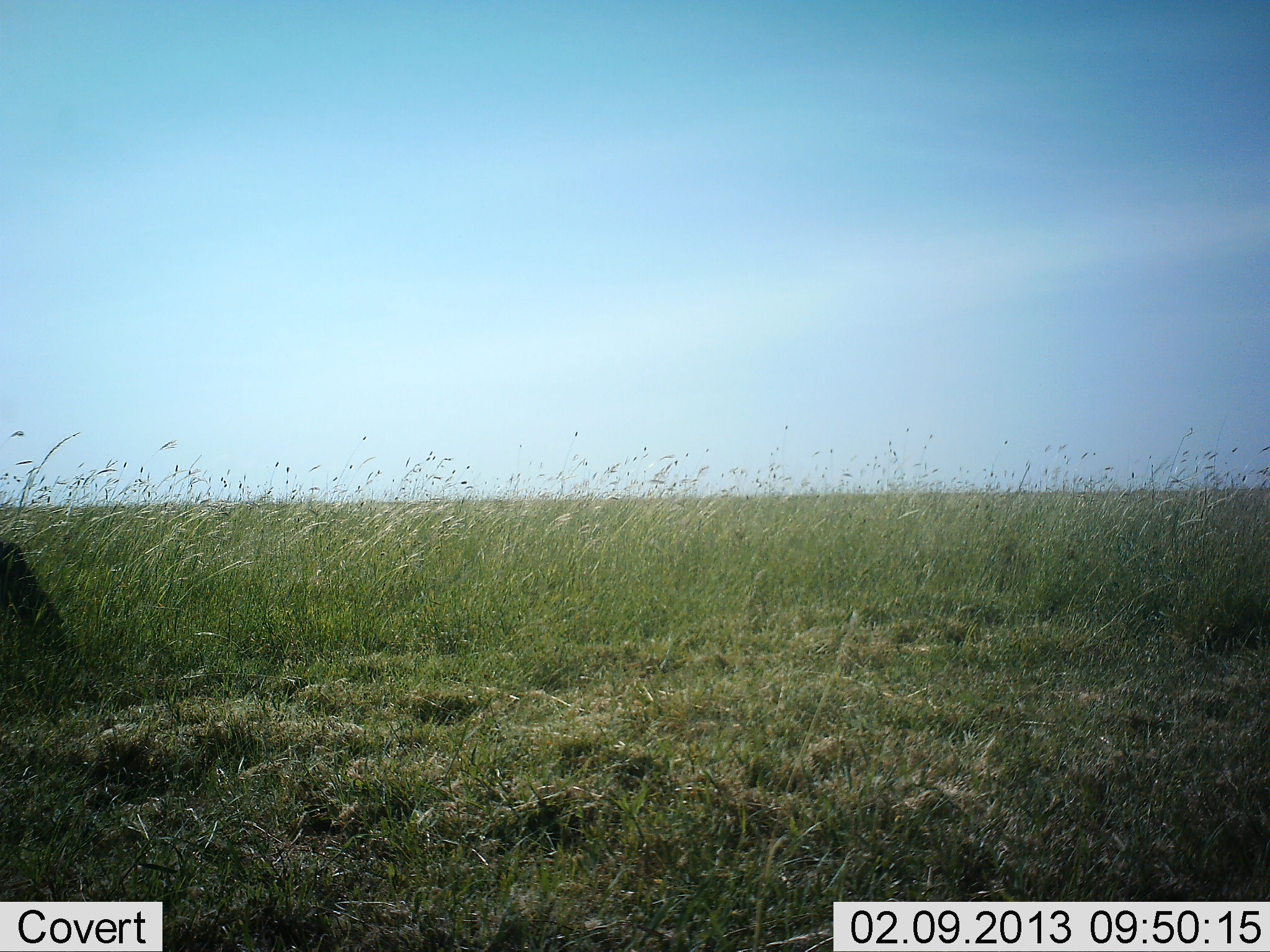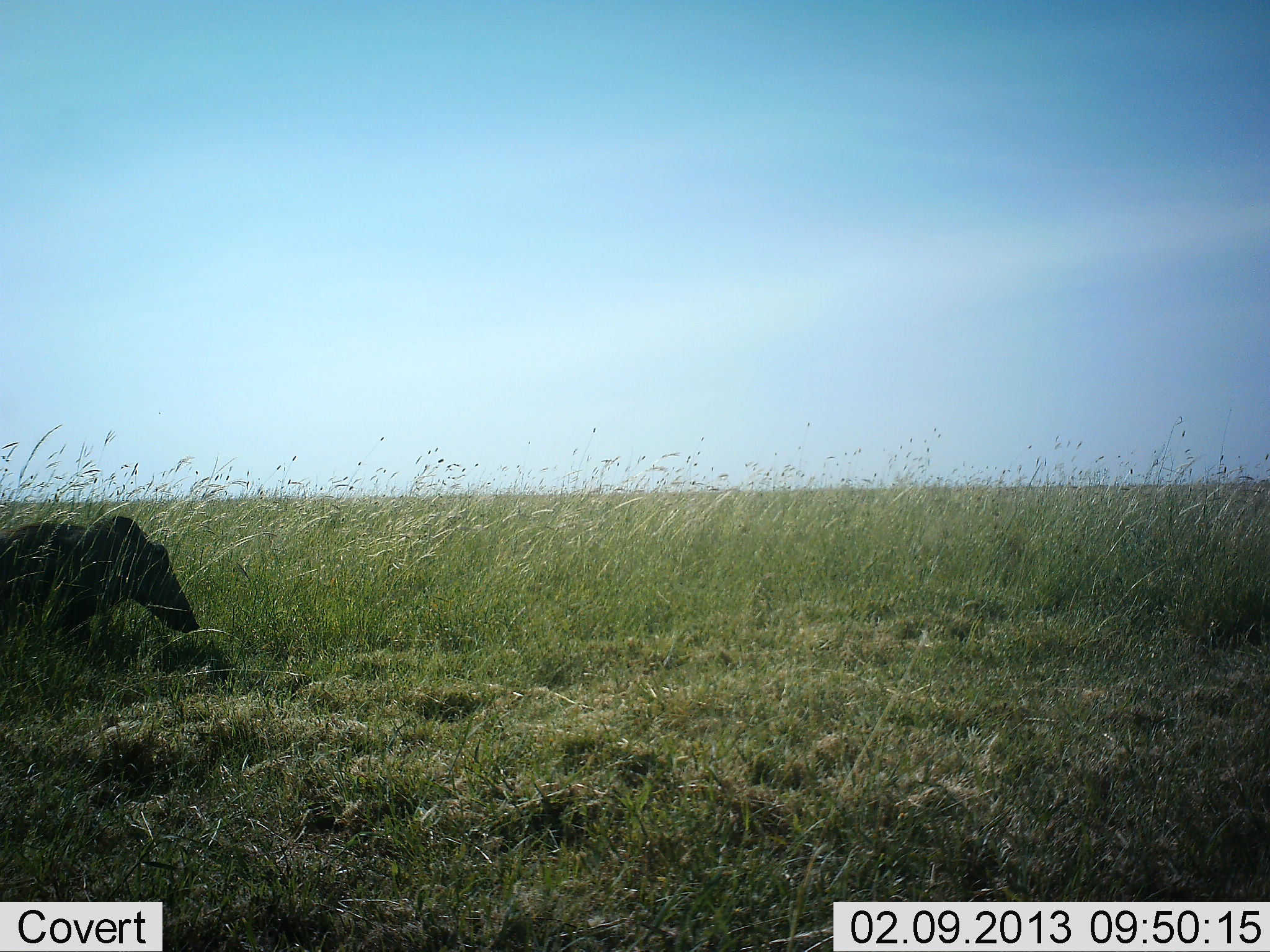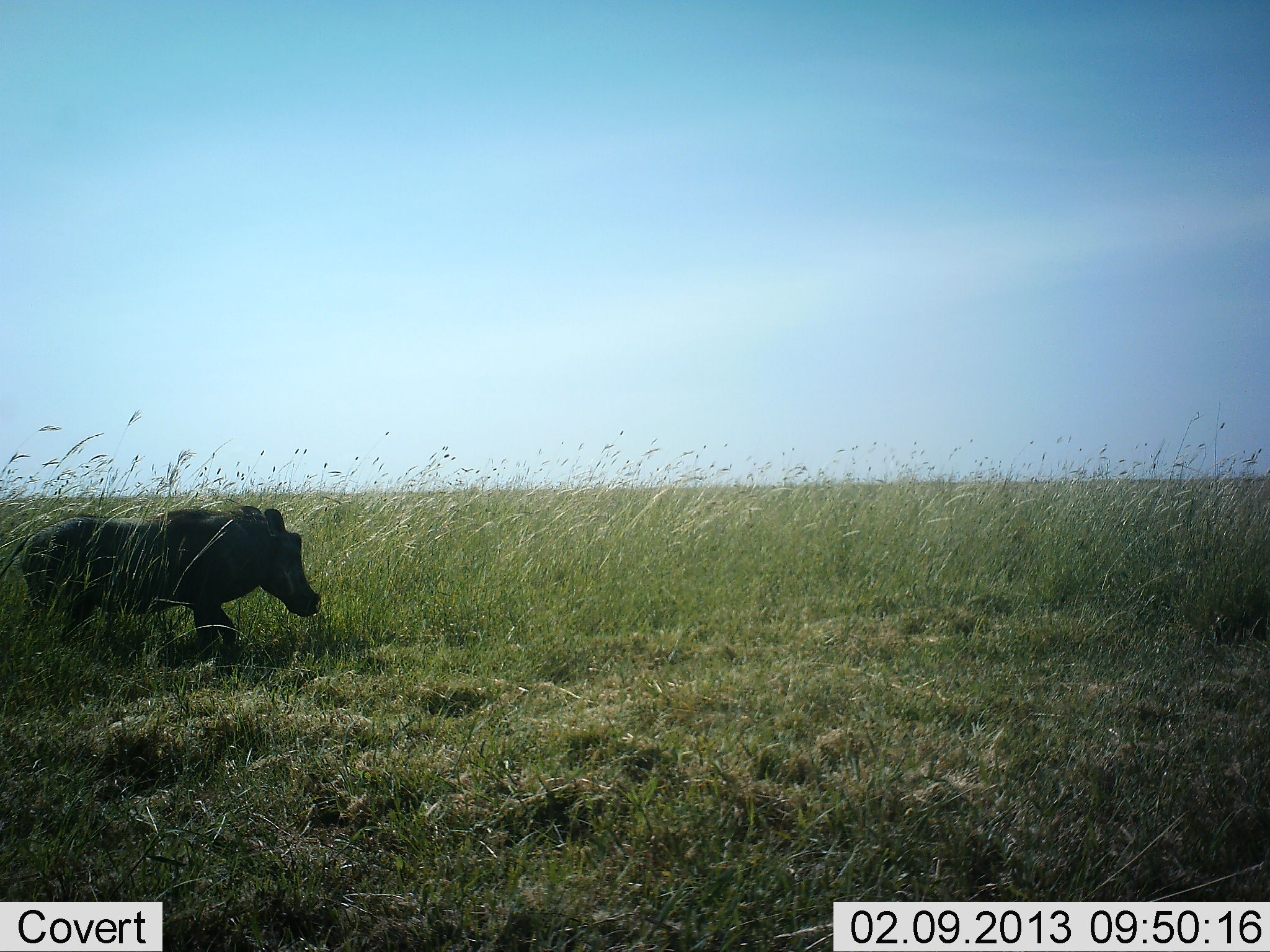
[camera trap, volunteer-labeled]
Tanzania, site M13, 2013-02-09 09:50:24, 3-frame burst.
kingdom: Animalia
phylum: Chordata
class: Mammalia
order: Artiodactyla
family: Suidae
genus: Phacochoerus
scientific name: Phacochoerus africanus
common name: warthog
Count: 1.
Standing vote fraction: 6%.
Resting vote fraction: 0%.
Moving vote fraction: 97%.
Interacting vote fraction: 0%.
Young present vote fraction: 0%.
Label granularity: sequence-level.